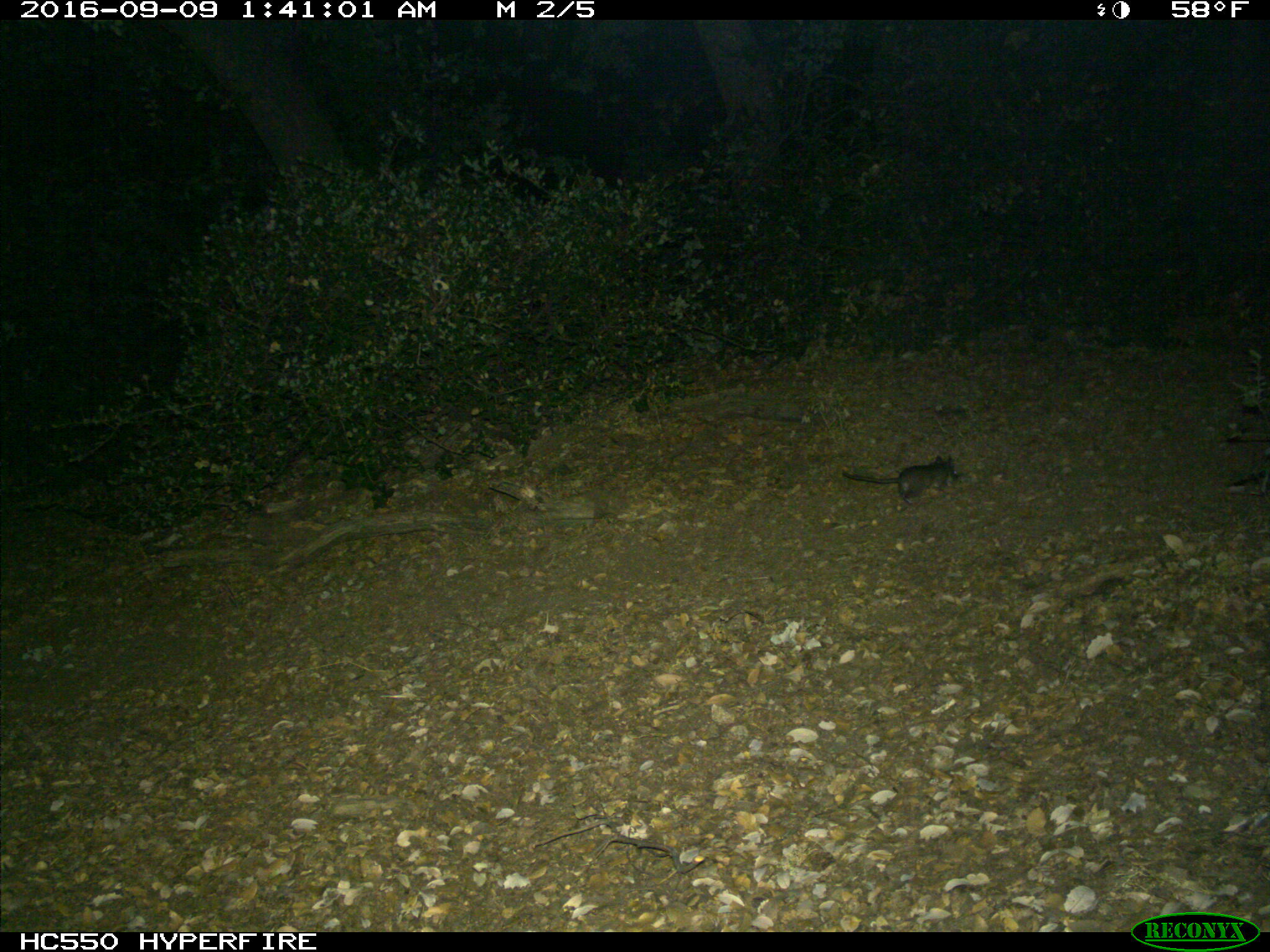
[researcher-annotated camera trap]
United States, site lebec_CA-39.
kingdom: Animalia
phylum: Chordata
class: Mammalia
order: Rodentia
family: Cricetidae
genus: Neotoma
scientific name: Neotoma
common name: pack rat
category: unidentified pack rat